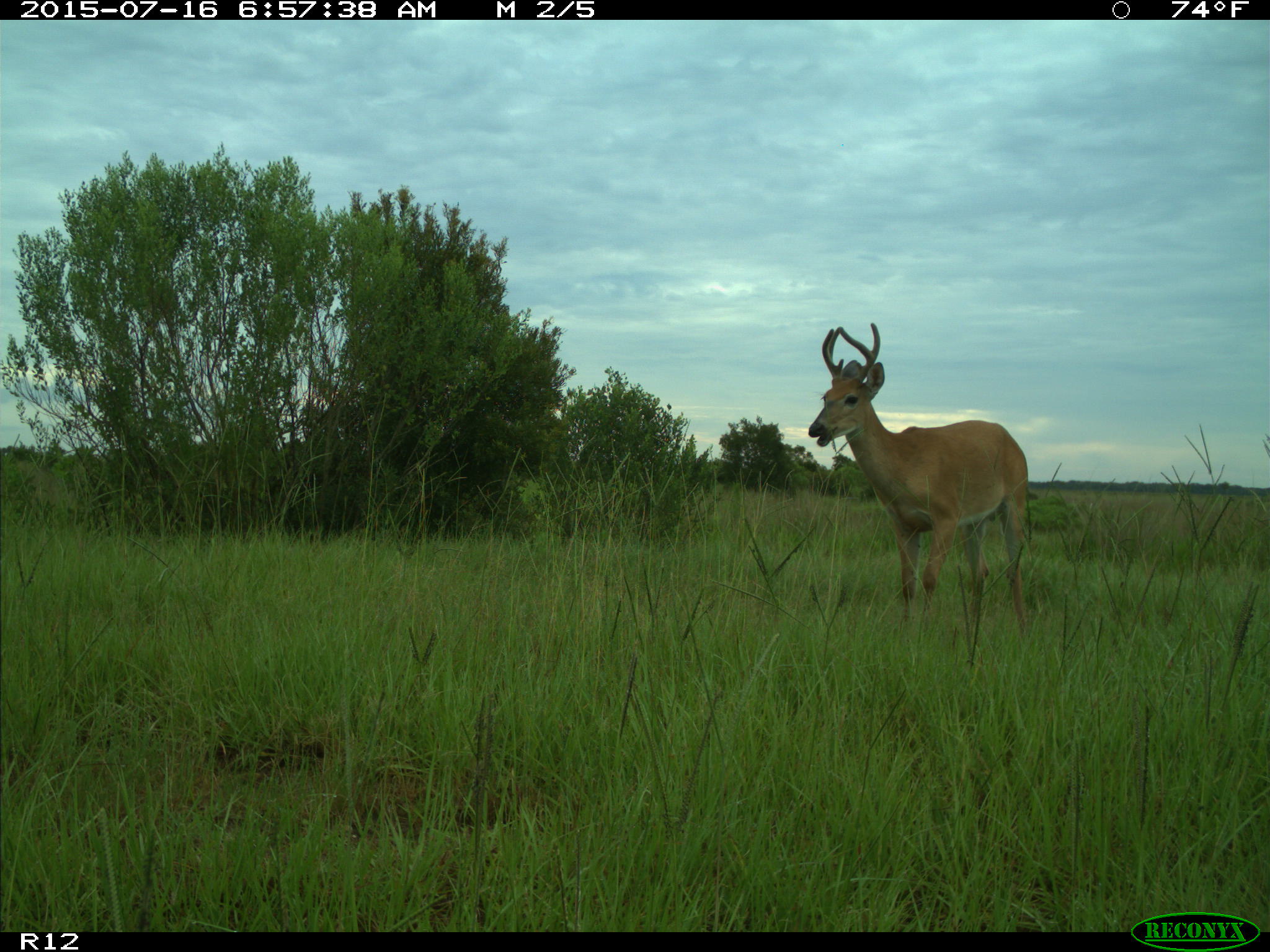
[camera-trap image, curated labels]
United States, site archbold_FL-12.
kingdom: Animalia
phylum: Chordata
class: Mammalia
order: Artiodactyla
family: Cervidae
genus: Odocoileus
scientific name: Odocoileus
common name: deer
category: unidentified deer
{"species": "unidentified deer (deer) (Odocoileus)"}